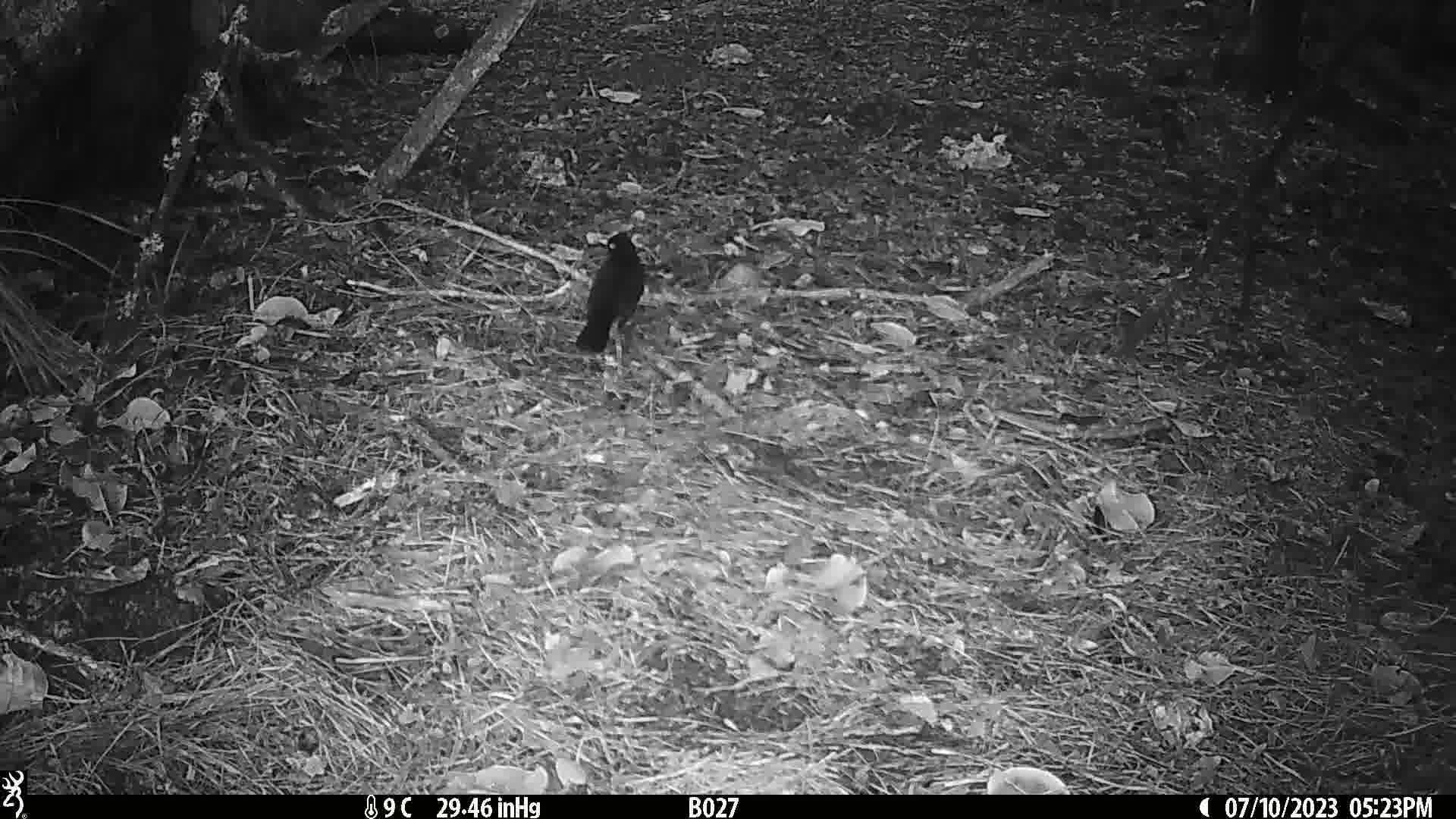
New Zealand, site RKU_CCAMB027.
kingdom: Animalia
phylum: Chordata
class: Aves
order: Passeriformes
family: Turdidae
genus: Turdus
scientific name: Turdus merula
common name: eurasian blackbird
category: blackbird